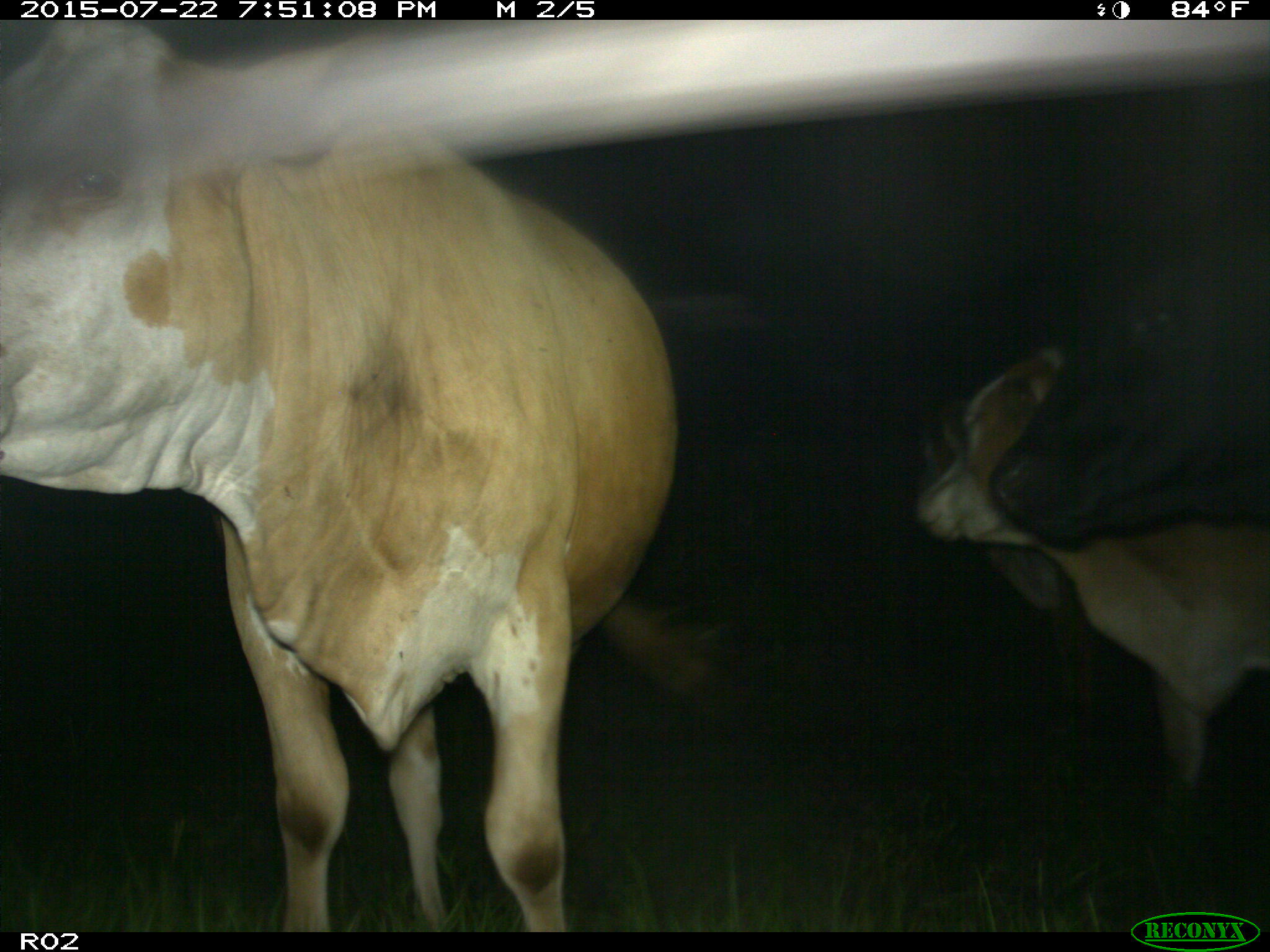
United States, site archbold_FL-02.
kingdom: Animalia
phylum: Chordata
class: Mammalia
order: Artiodactyla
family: Bovidae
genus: Bos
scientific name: Bos taurus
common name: domestic cow